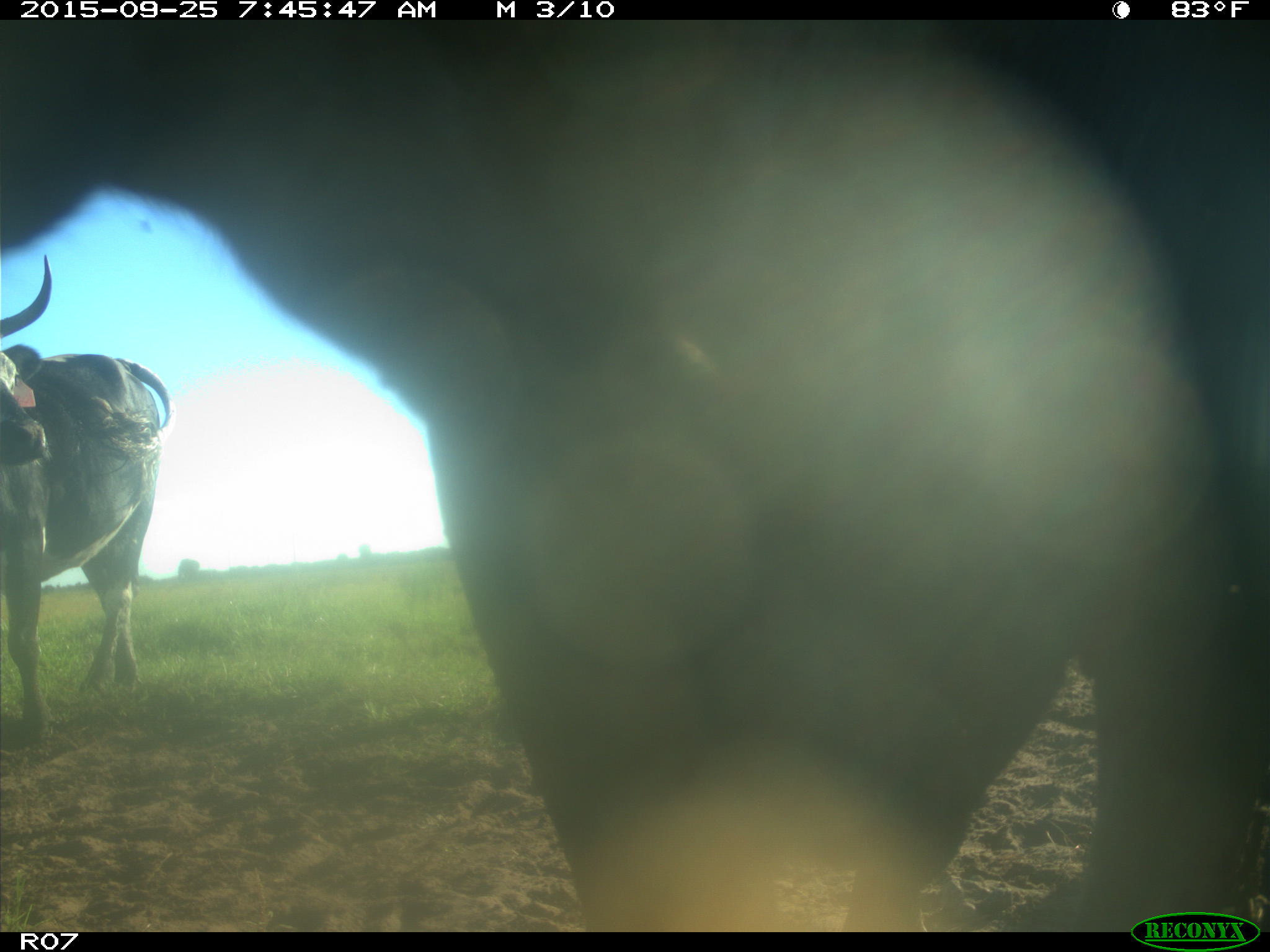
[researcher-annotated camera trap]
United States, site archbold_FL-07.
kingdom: Animalia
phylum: Chordata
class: Mammalia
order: Artiodactyla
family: Bovidae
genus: Bos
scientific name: Bos taurus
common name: domestic cow